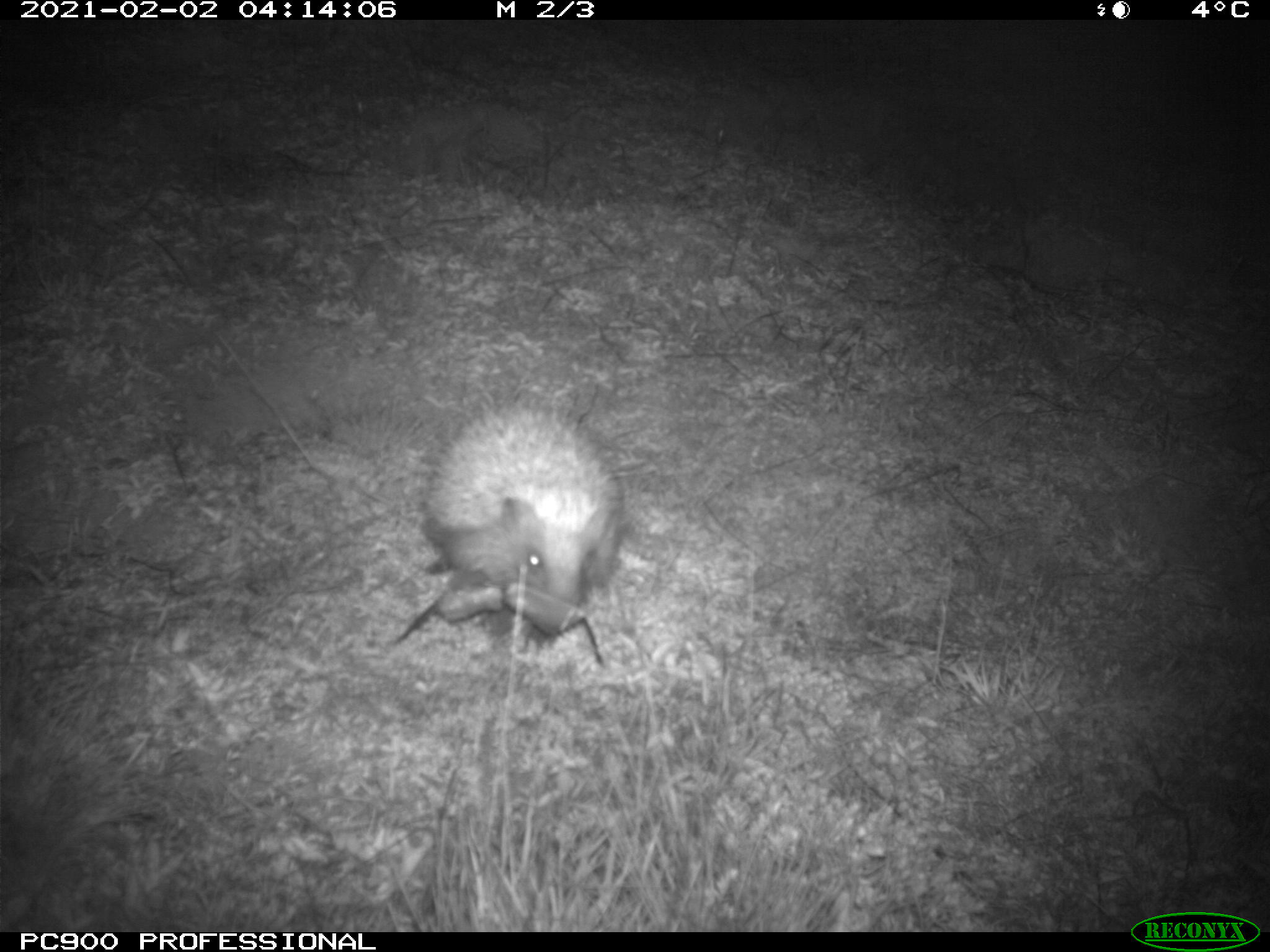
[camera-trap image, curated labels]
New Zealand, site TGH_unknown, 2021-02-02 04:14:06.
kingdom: Animalia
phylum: Chordata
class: Mammalia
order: Eulipotyphla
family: Erinaceidae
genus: Erinaceus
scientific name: Erinaceus europaeus europaeus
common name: european hedgehog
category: hedgehog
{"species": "hedgehog (european hedgehog) (Erinaceus europaeus europaeus)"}